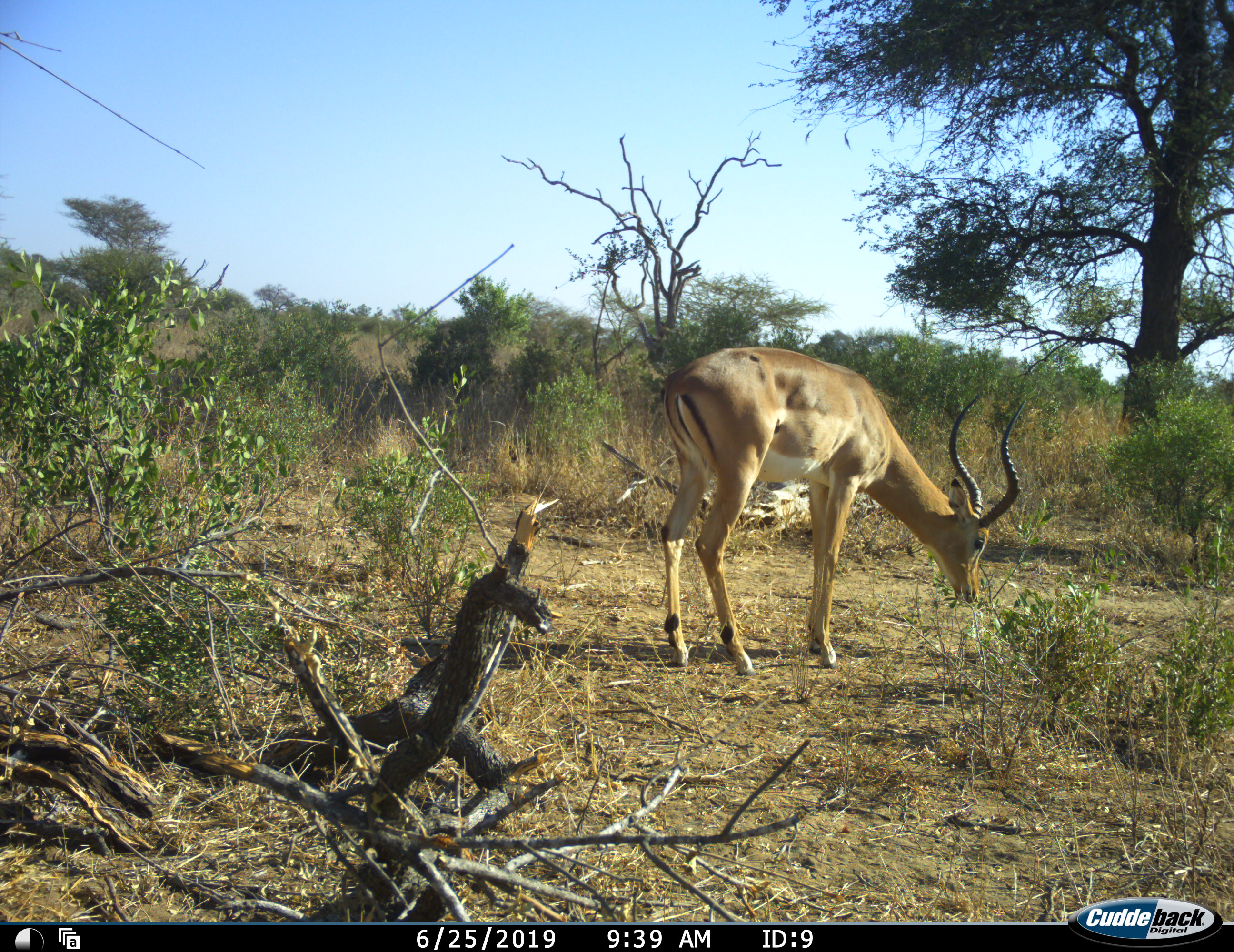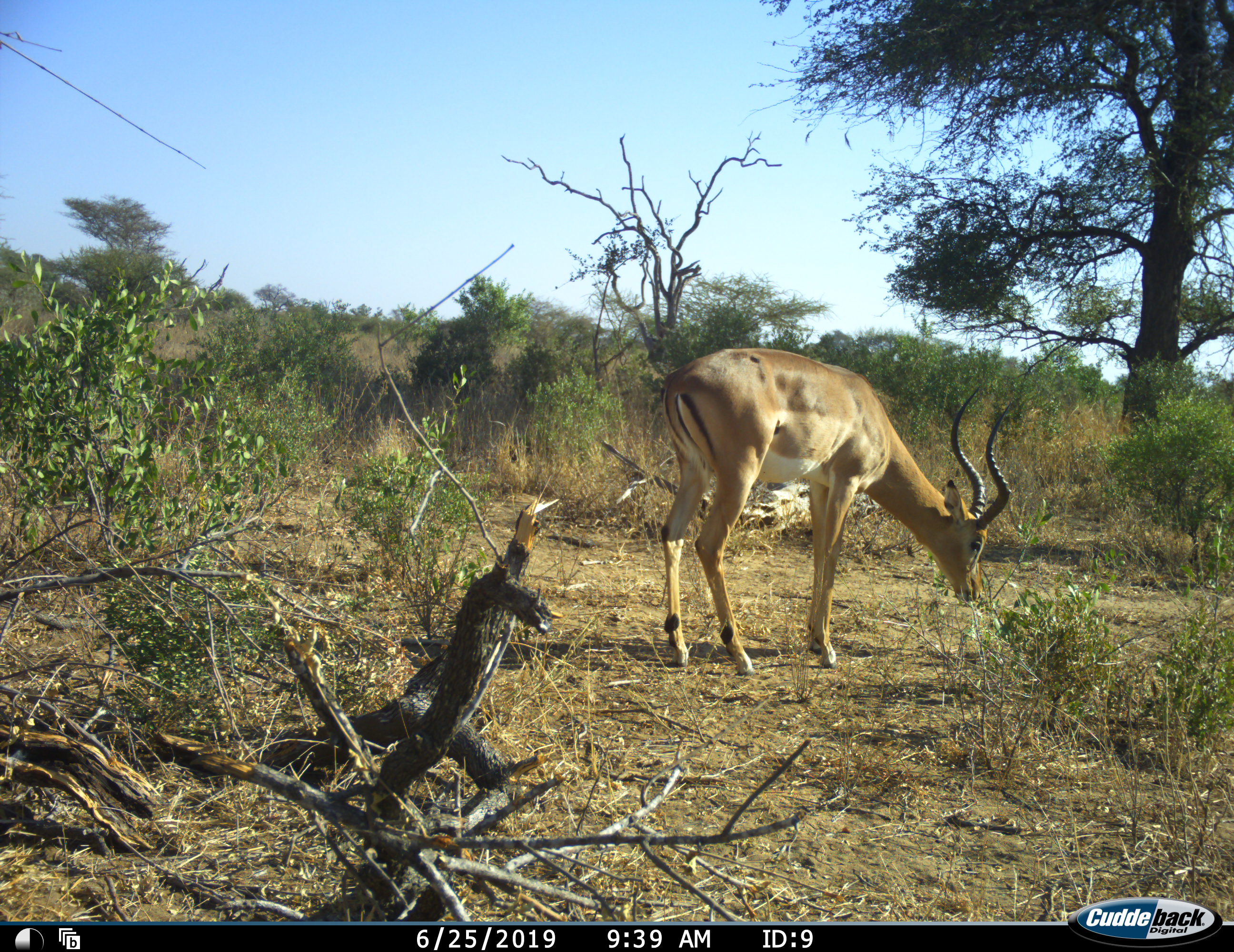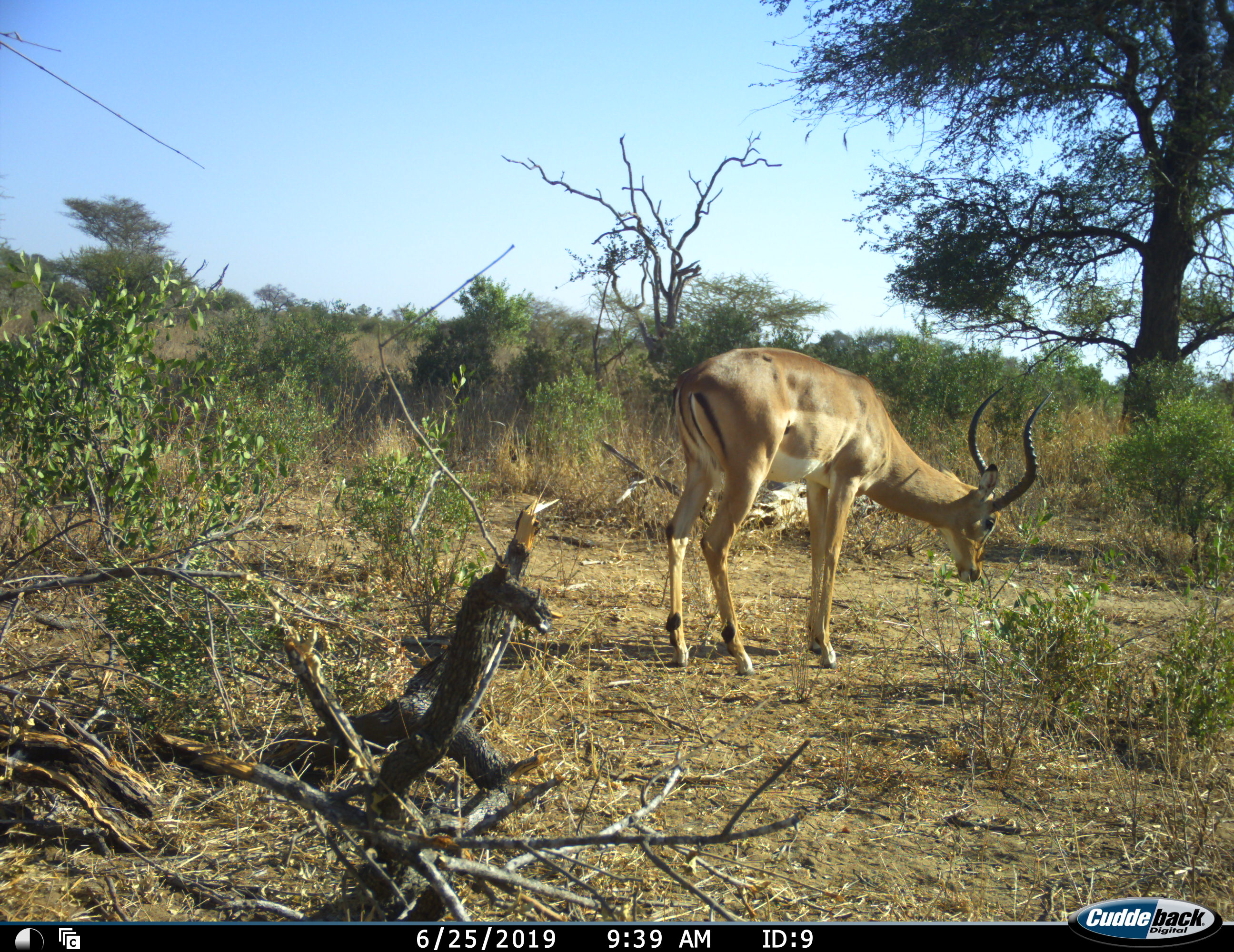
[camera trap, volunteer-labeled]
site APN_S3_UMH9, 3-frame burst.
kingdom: Animalia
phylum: Chordata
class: Mammalia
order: Artiodactyla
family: Bovidae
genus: Aepyceros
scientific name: Aepyceros melampus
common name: impala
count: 1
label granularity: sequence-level